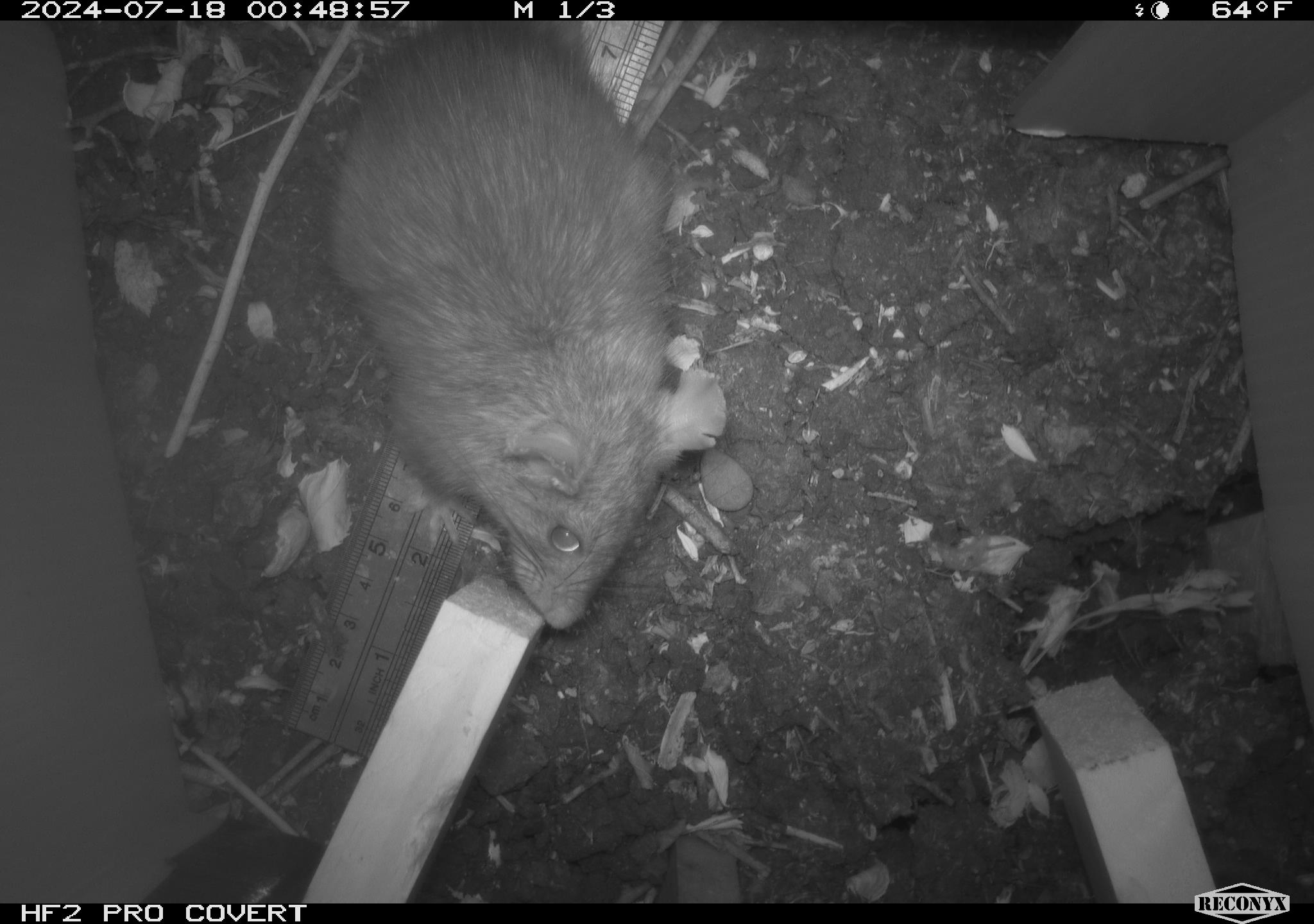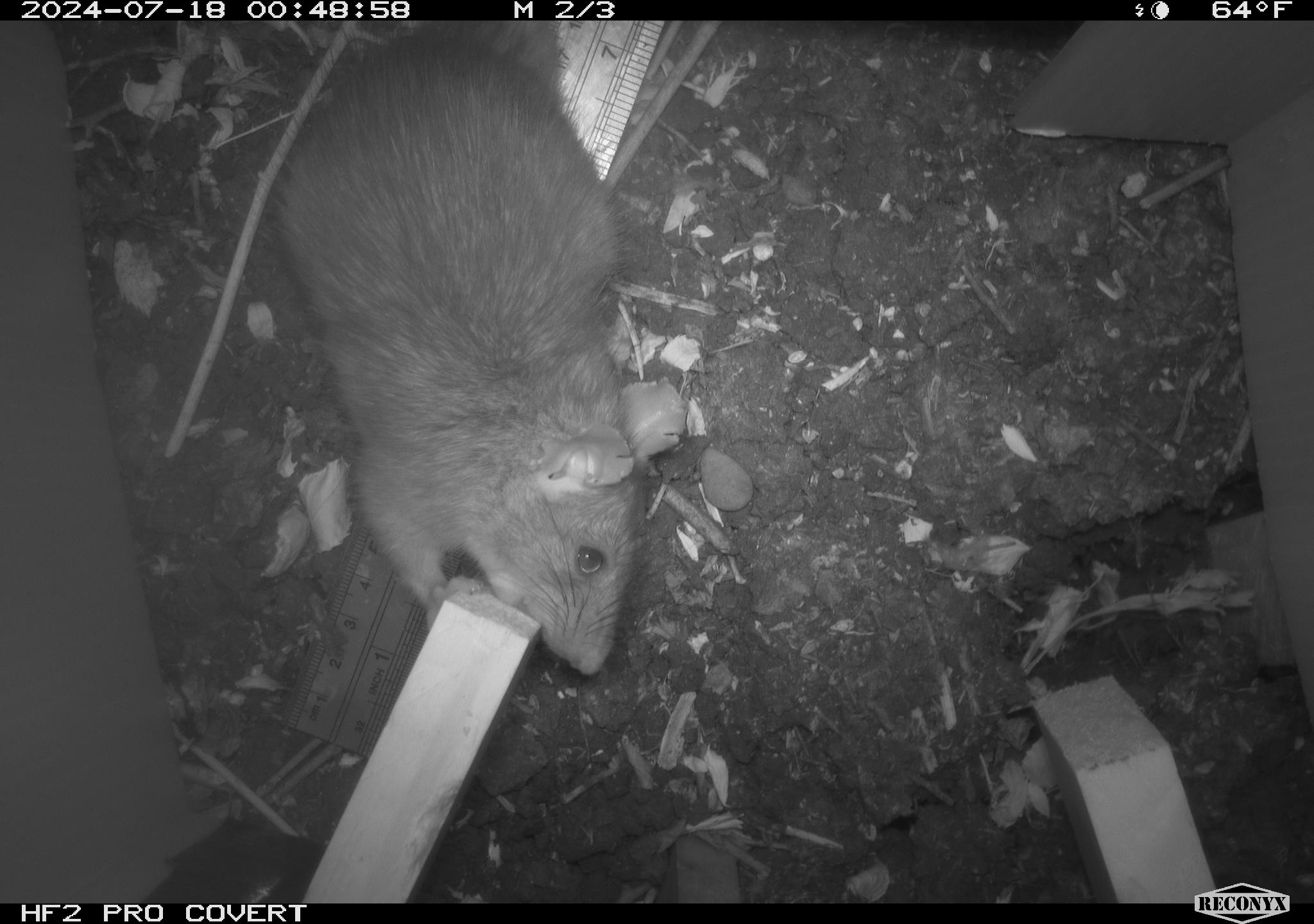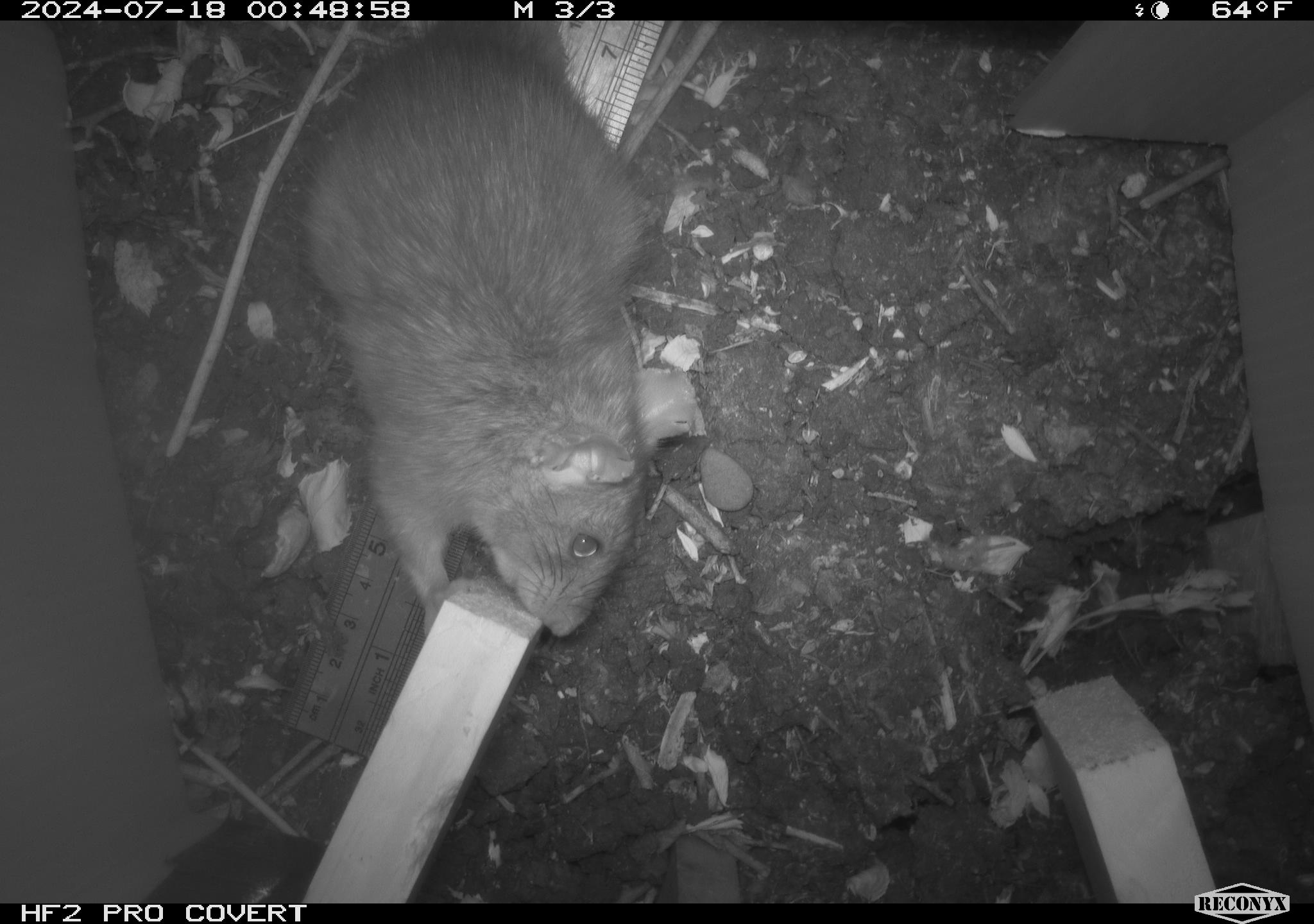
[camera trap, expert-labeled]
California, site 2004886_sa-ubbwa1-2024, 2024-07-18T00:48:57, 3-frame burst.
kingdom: Animalia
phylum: Chordata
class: Mammalia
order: Rodentia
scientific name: Rodentia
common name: woodrat or rat or mouse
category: woodrat or rat or mouse species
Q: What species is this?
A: Woodrat or rat or mouse species (woodrat or rat or mouse) (Rodentia).